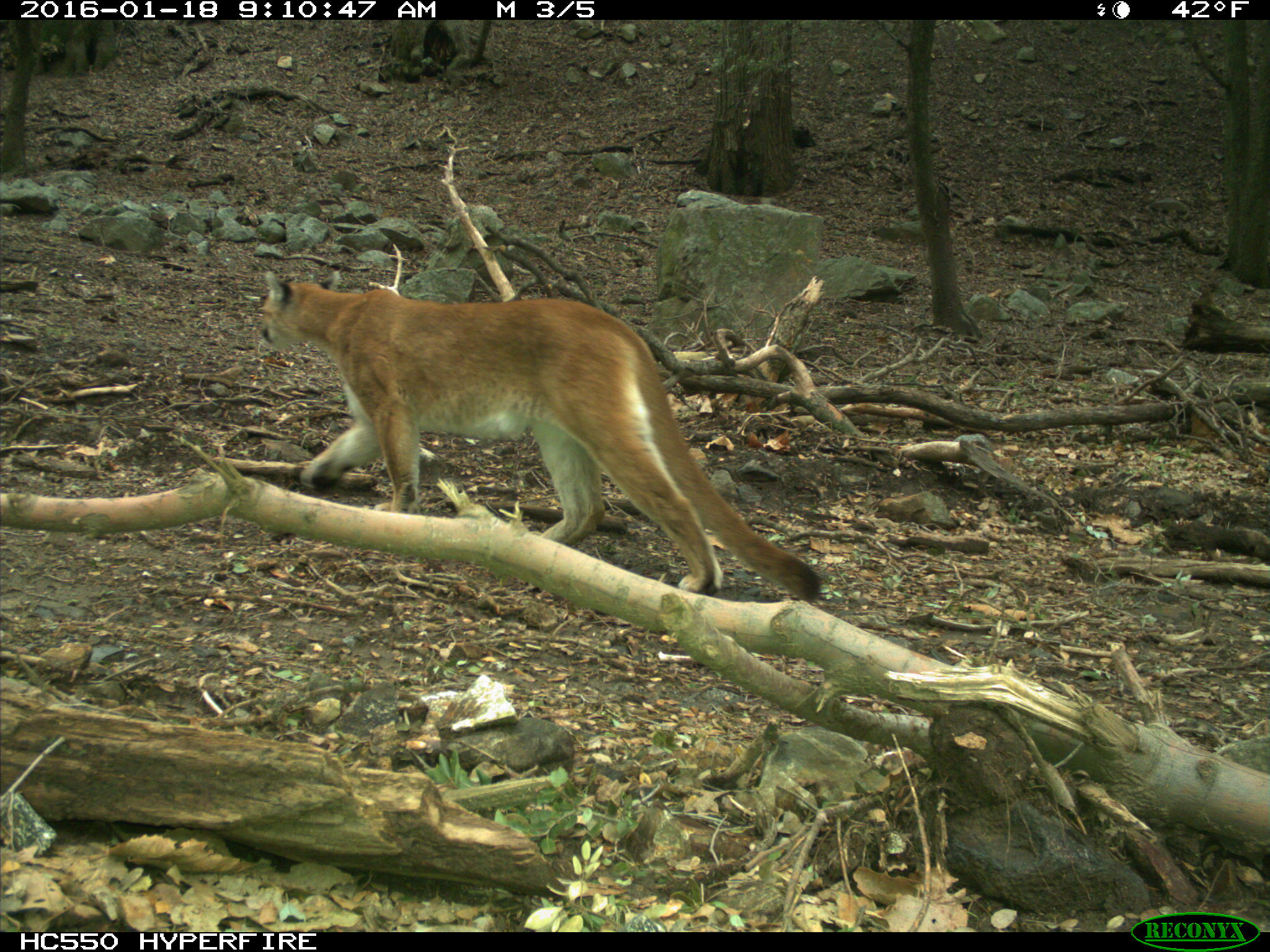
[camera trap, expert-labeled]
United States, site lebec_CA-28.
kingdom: Animalia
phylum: Chordata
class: Mammalia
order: Carnivora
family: Felidae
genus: Puma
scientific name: Puma concolor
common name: mountain lion